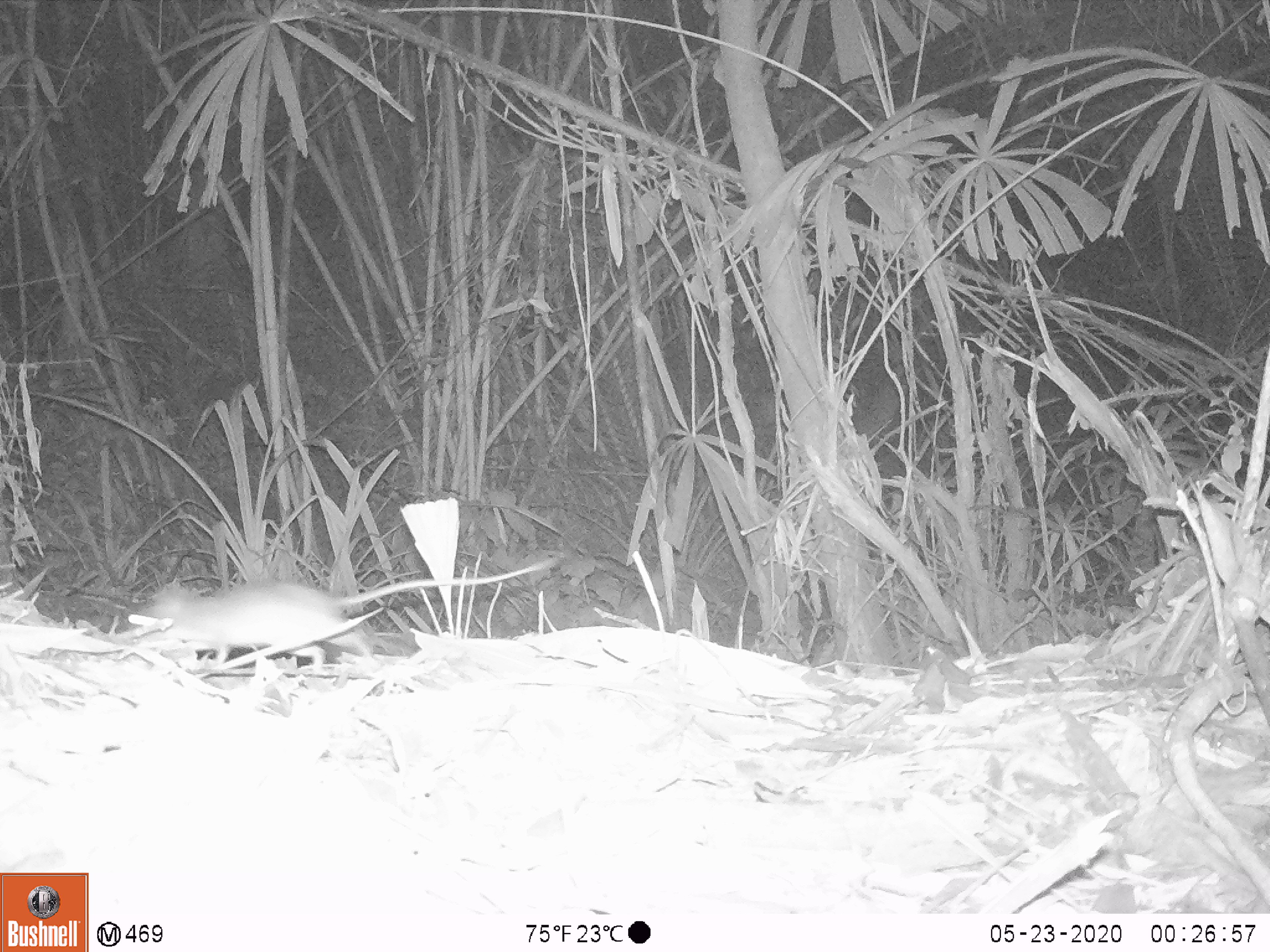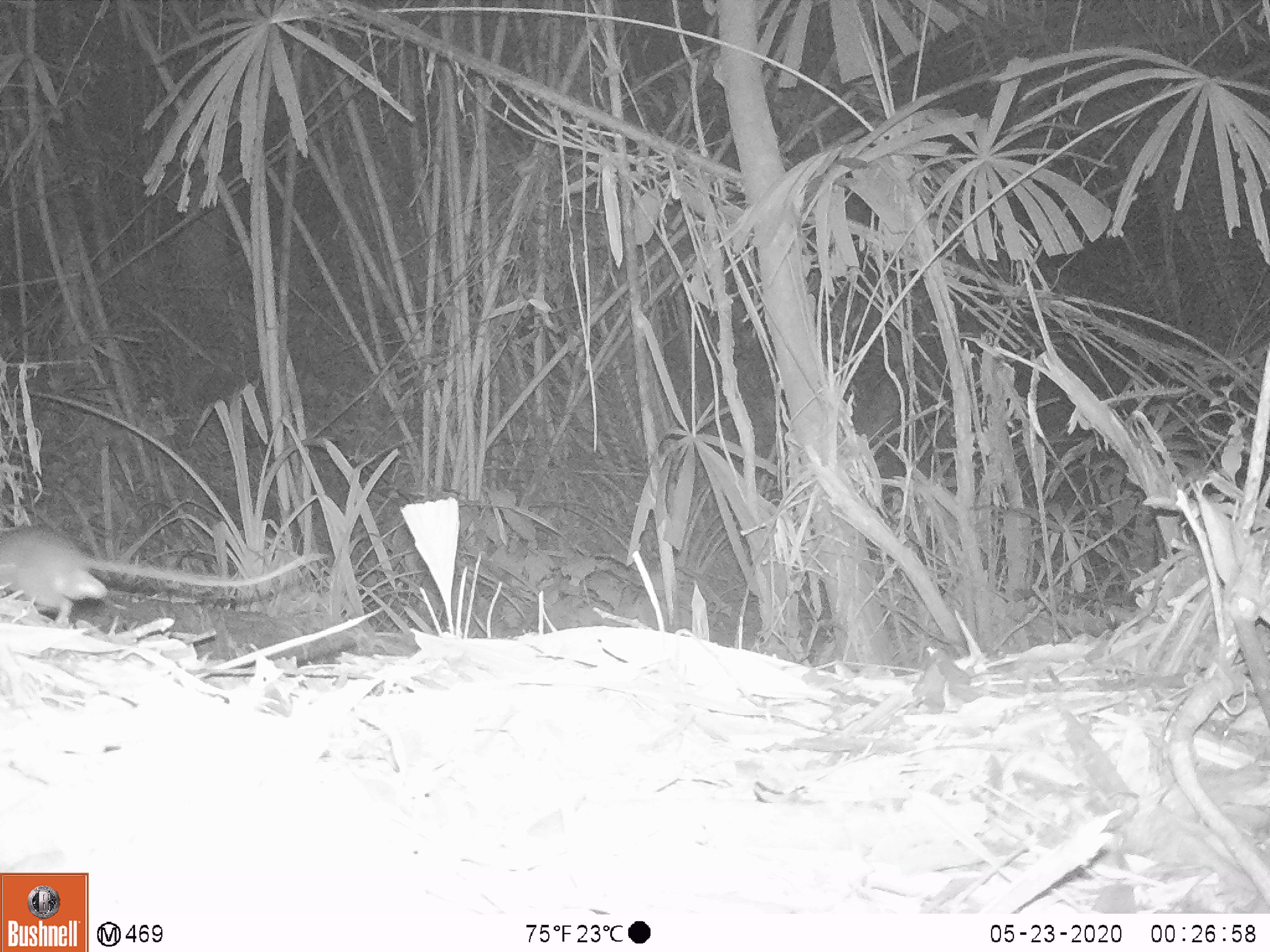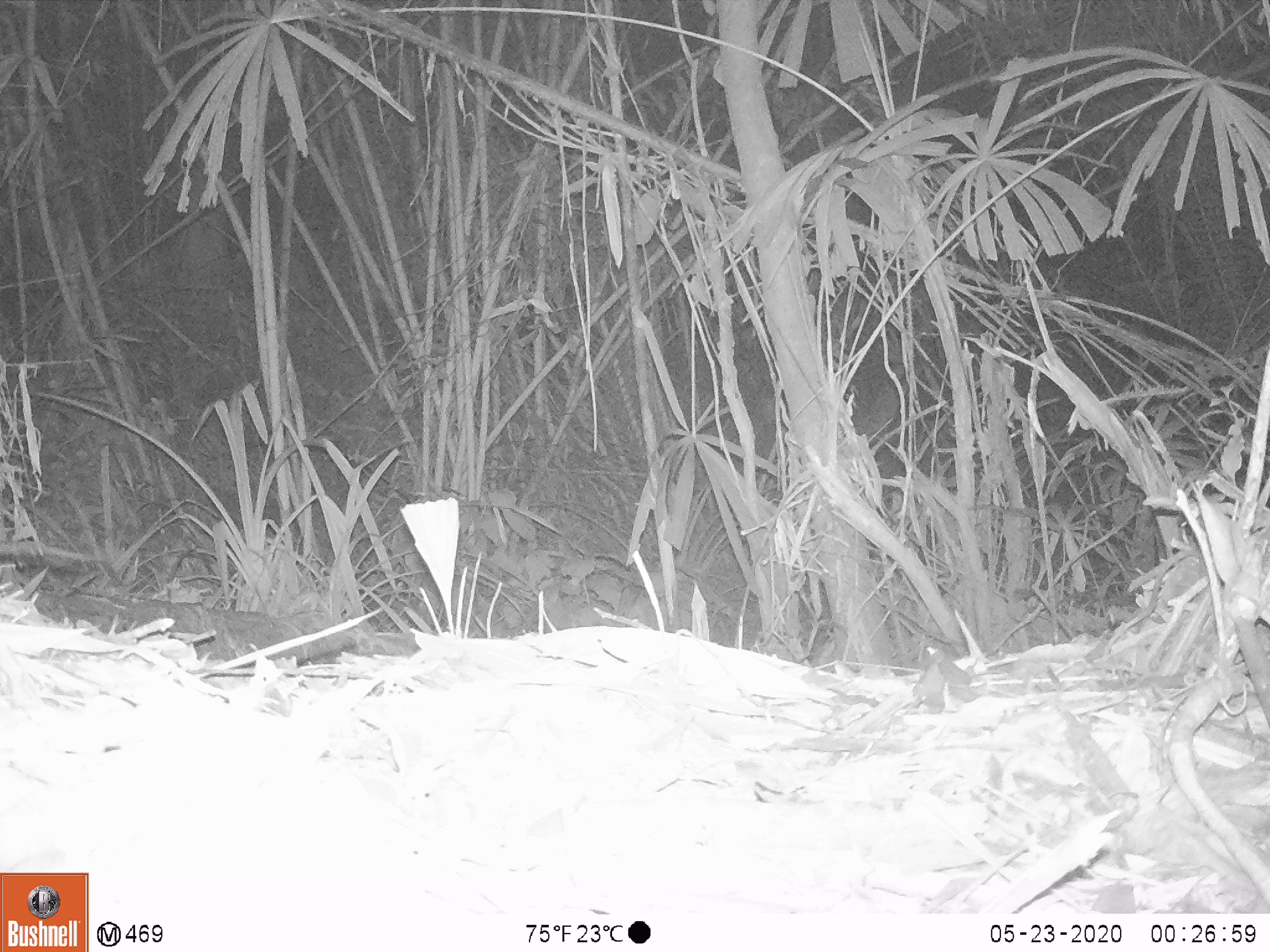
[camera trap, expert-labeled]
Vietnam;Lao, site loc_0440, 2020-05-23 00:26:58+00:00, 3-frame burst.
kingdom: Animalia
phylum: Chordata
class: Mammalia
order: Rodentia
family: Muridae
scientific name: Muridae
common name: old-world mice and rats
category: unidentified murid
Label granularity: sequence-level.